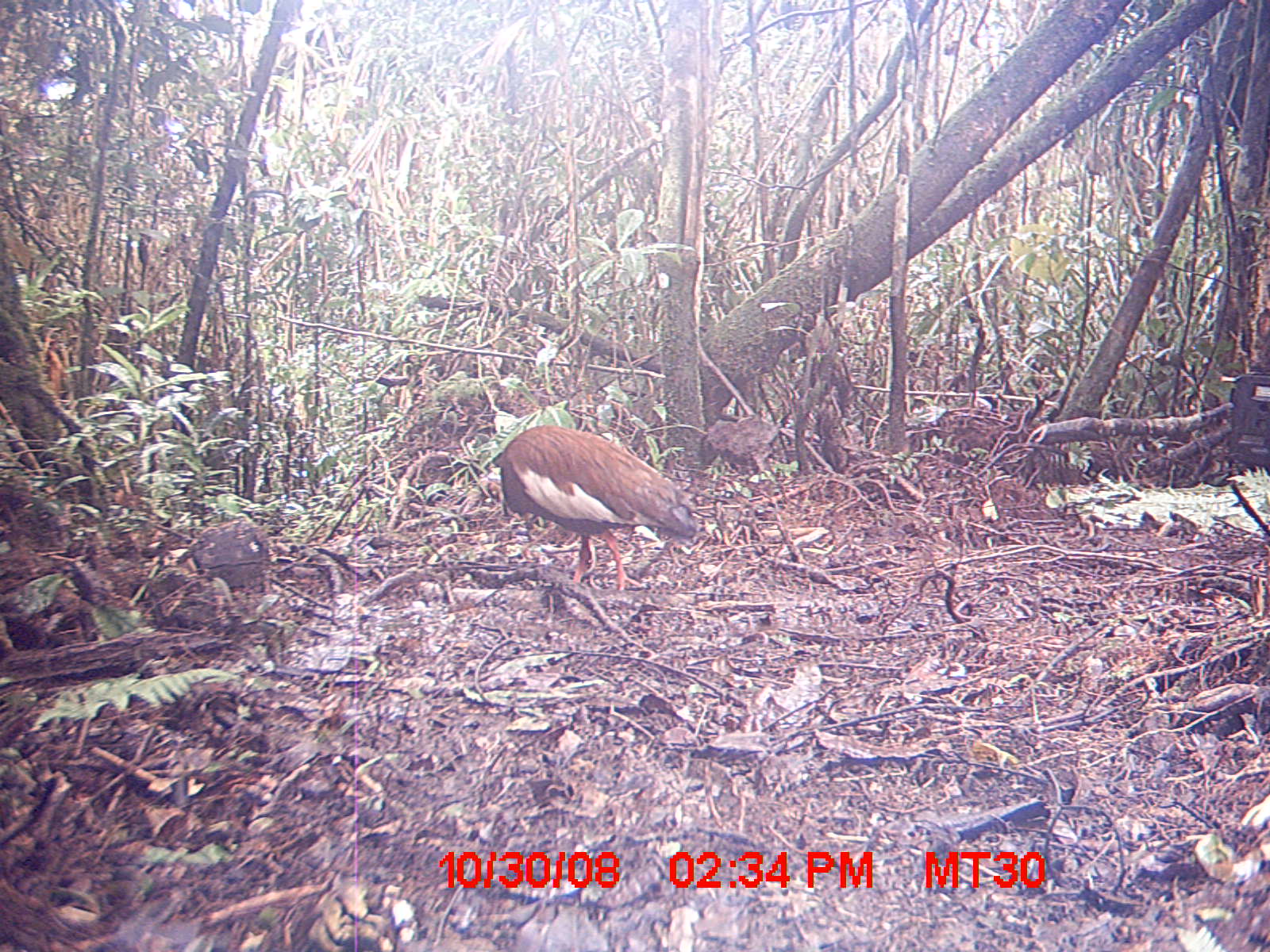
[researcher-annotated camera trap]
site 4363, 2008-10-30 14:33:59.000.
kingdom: Animalia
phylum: Chordata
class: Aves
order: Pelecaniformes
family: Threskiornithidae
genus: Lophotibis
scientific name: Lophotibis cristata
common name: madagascan ibis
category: lophotibis cristataa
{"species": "lophotibis cristataa (madagascan ibis) (Lophotibis cristata)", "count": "1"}